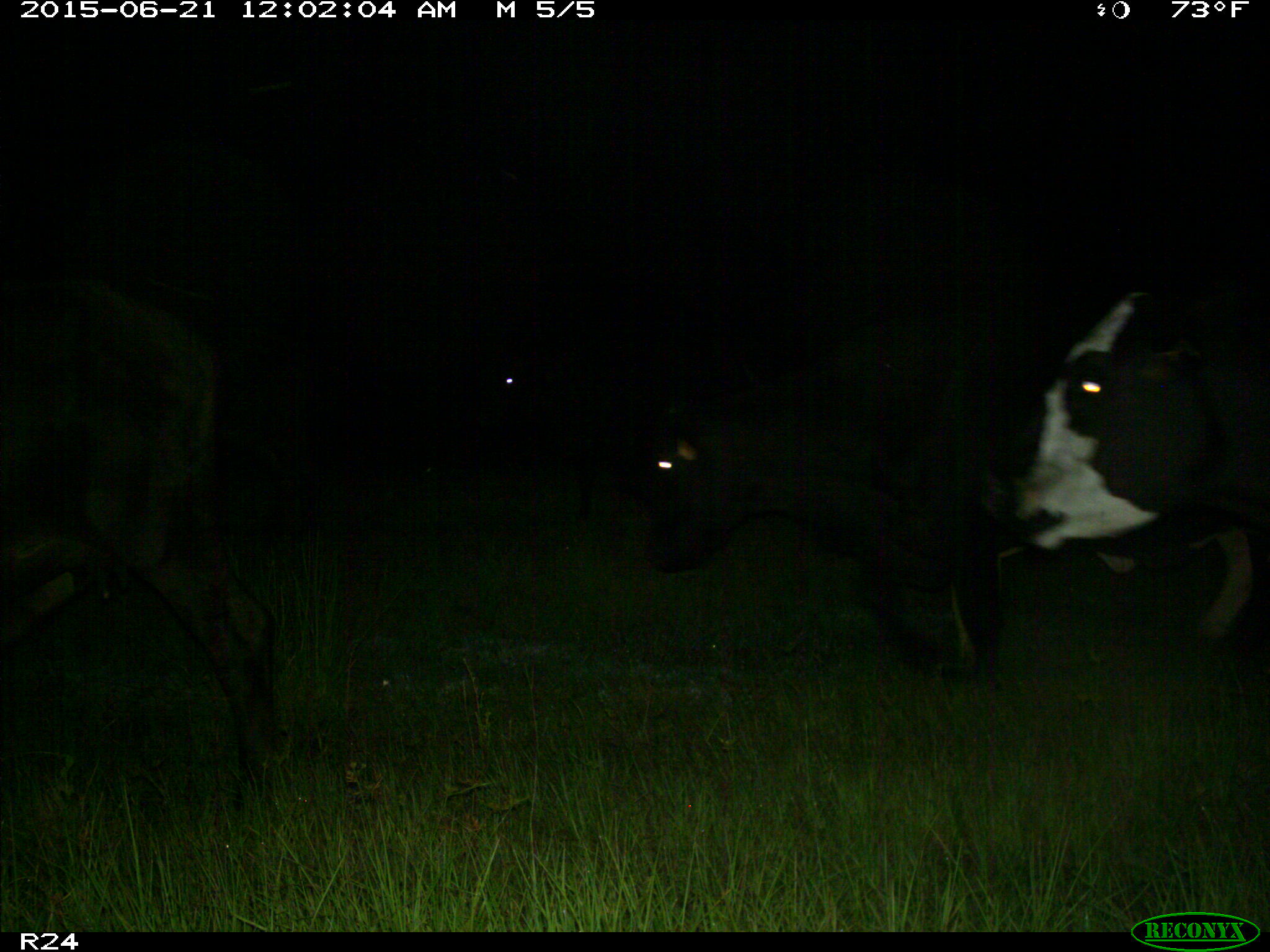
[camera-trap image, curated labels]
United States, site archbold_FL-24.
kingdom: Animalia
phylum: Chordata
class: Mammalia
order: Artiodactyla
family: Bovidae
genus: Bos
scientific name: Bos taurus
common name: domestic cow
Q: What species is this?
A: Bos taurus (domestic cow).